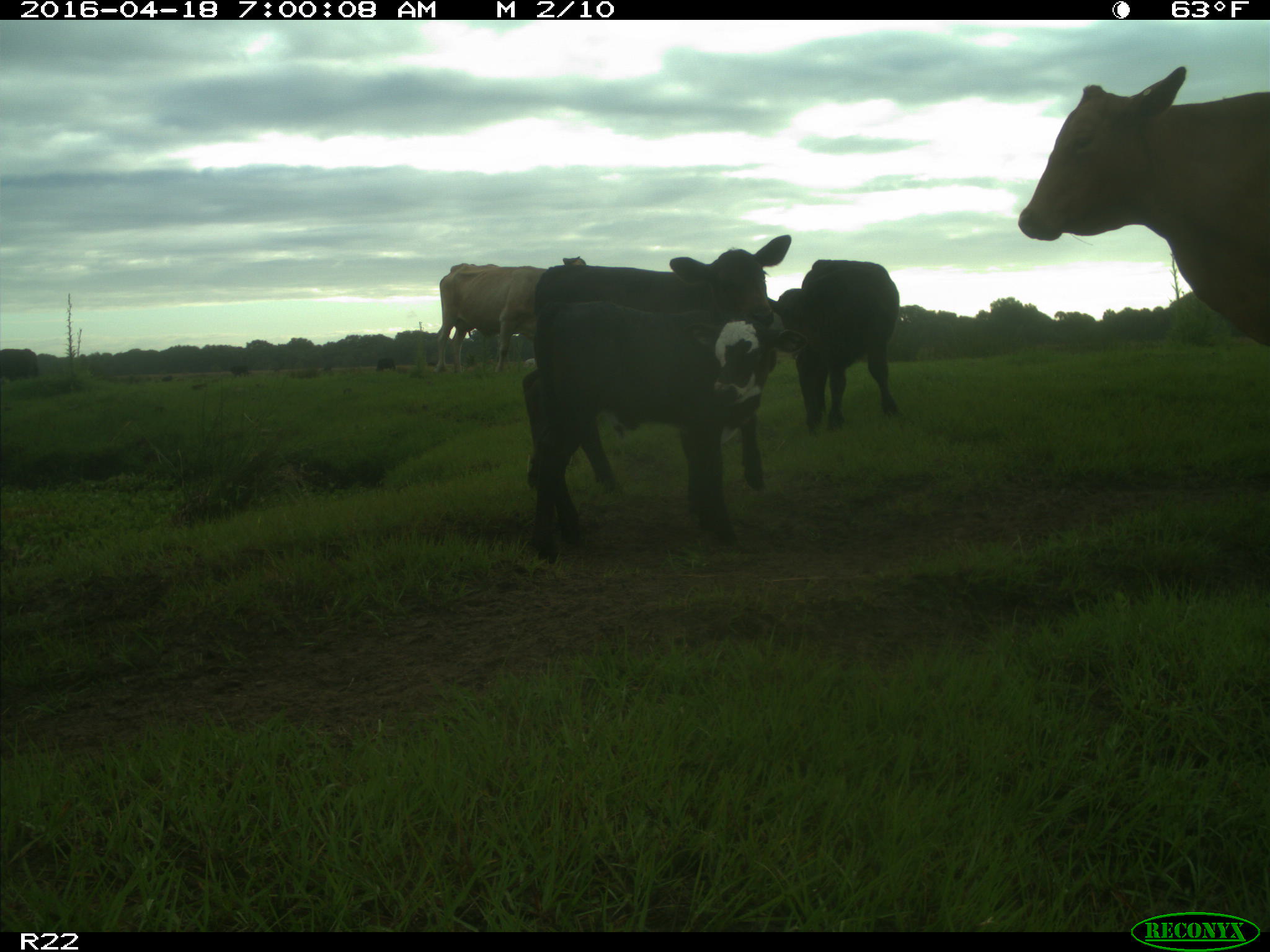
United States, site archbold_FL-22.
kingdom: Animalia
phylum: Chordata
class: Mammalia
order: Artiodactyla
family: Bovidae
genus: Bos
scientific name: Bos taurus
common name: domestic cow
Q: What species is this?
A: Bos taurus (domestic cow).